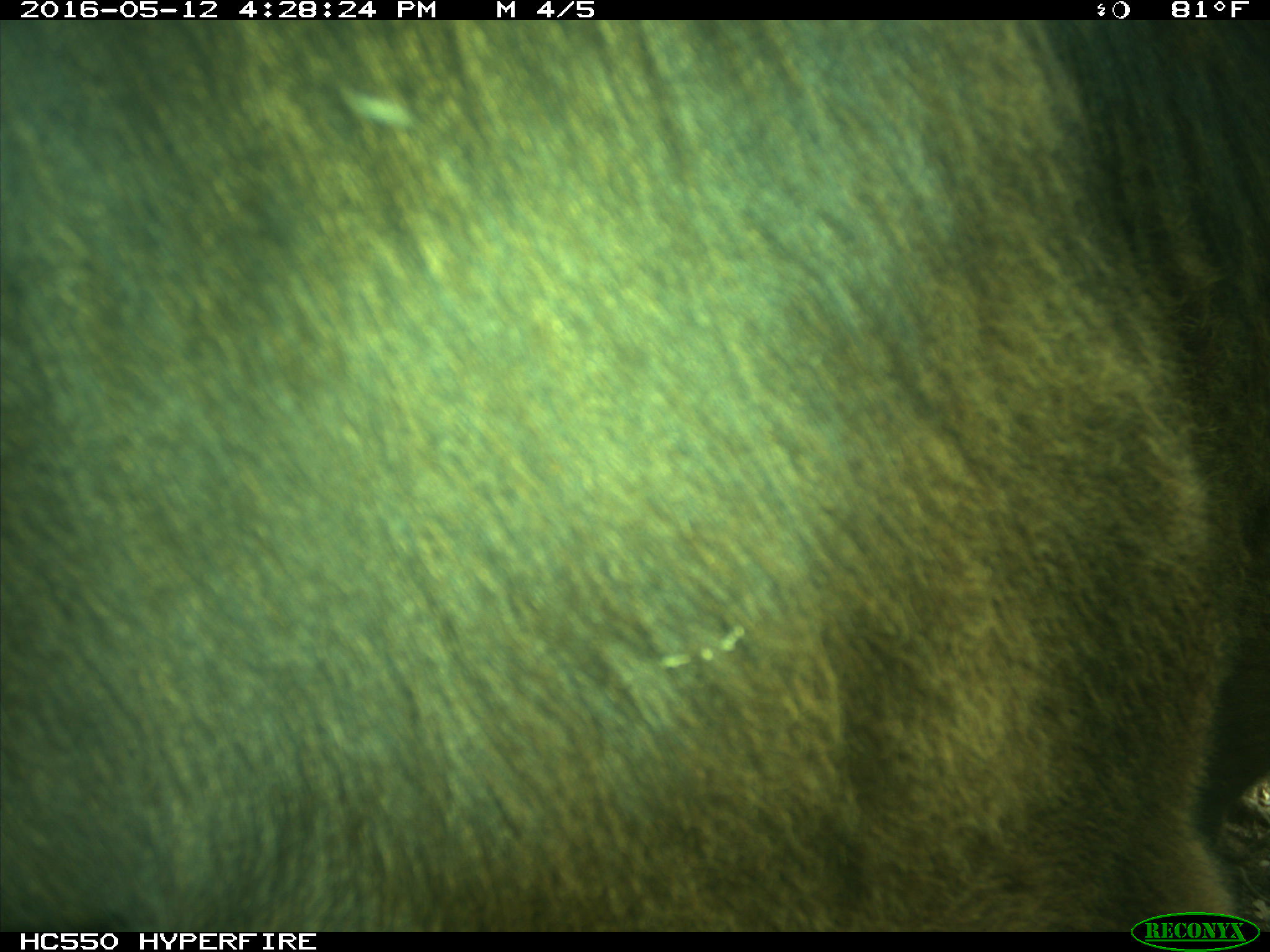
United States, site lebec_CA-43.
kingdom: Animalia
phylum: Chordata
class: Mammalia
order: Artiodactyla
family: Bovidae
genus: Bos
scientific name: Bos taurus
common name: domestic cow